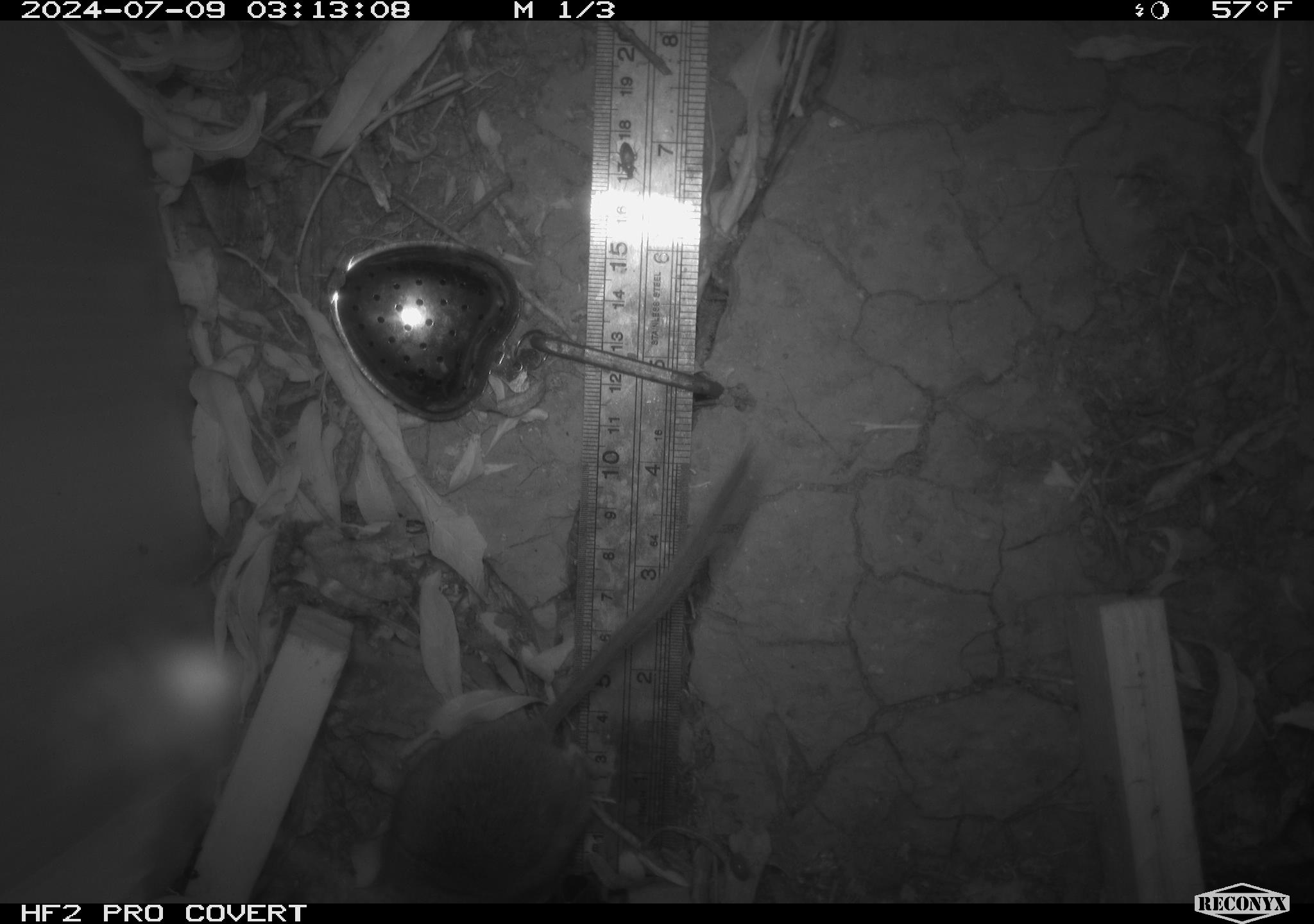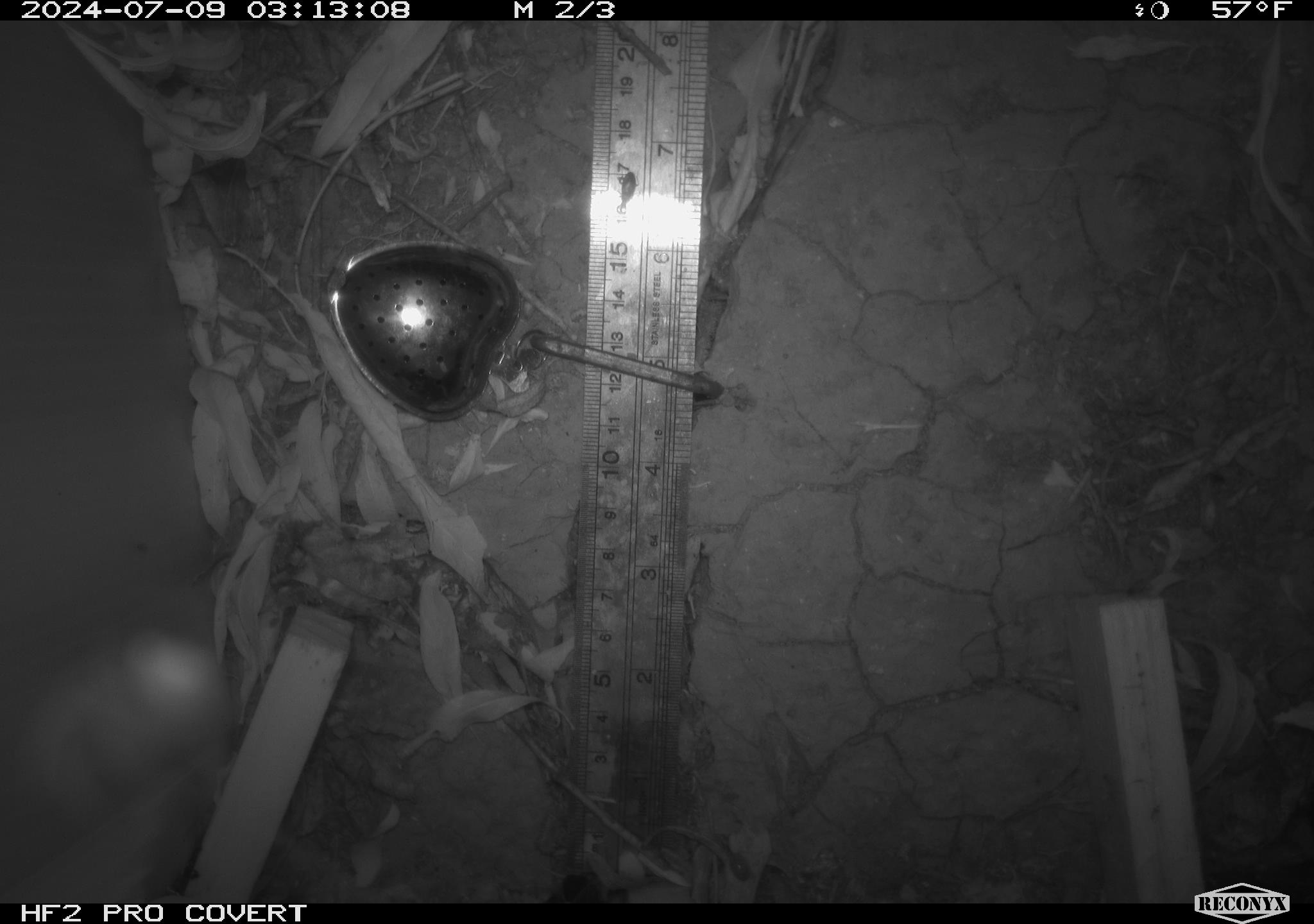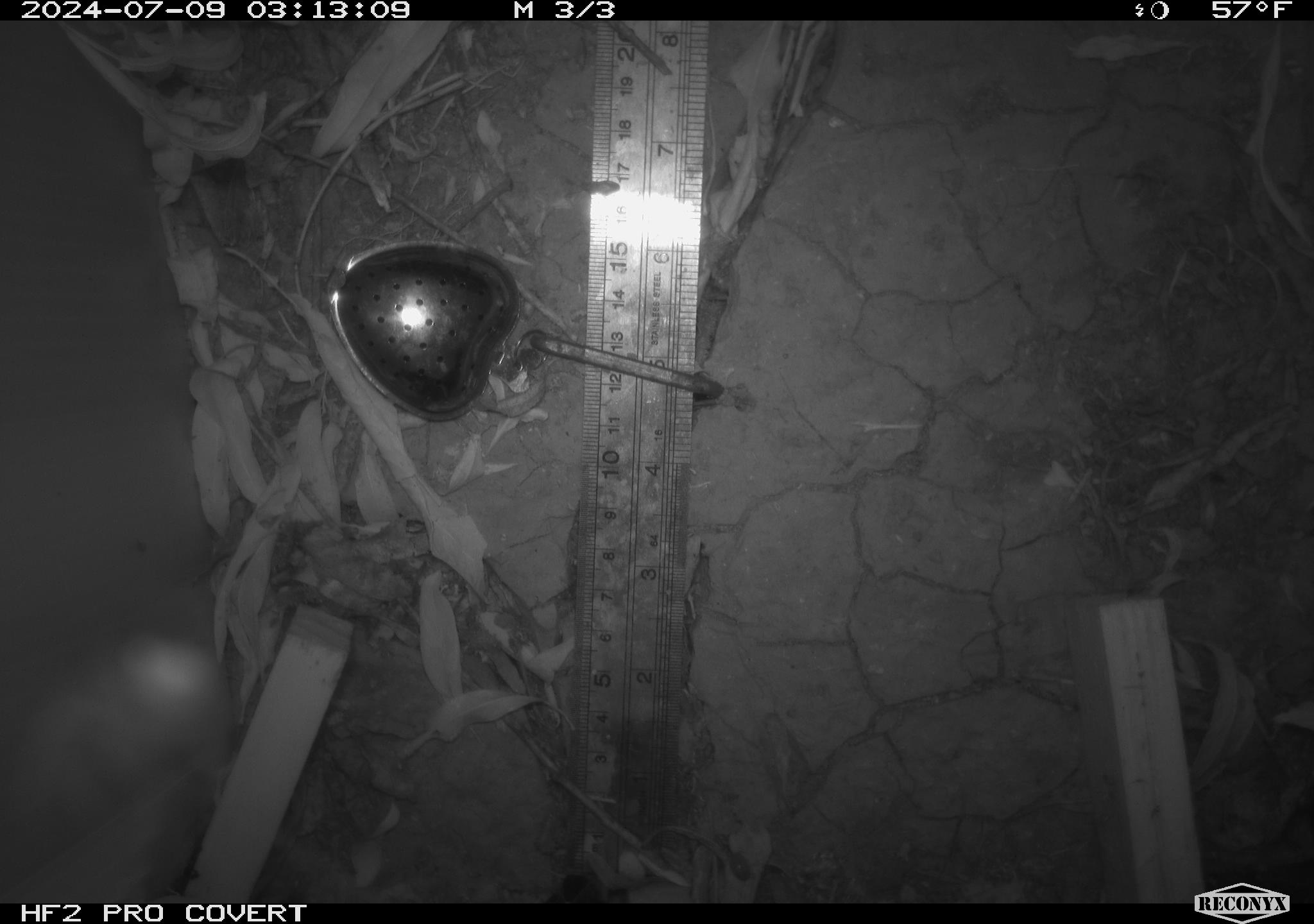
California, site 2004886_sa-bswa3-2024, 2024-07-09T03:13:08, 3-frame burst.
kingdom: Animalia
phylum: Chordata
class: Mammalia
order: Rodentia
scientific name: Rodentia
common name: mouse species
Mouse species (Rodentia).